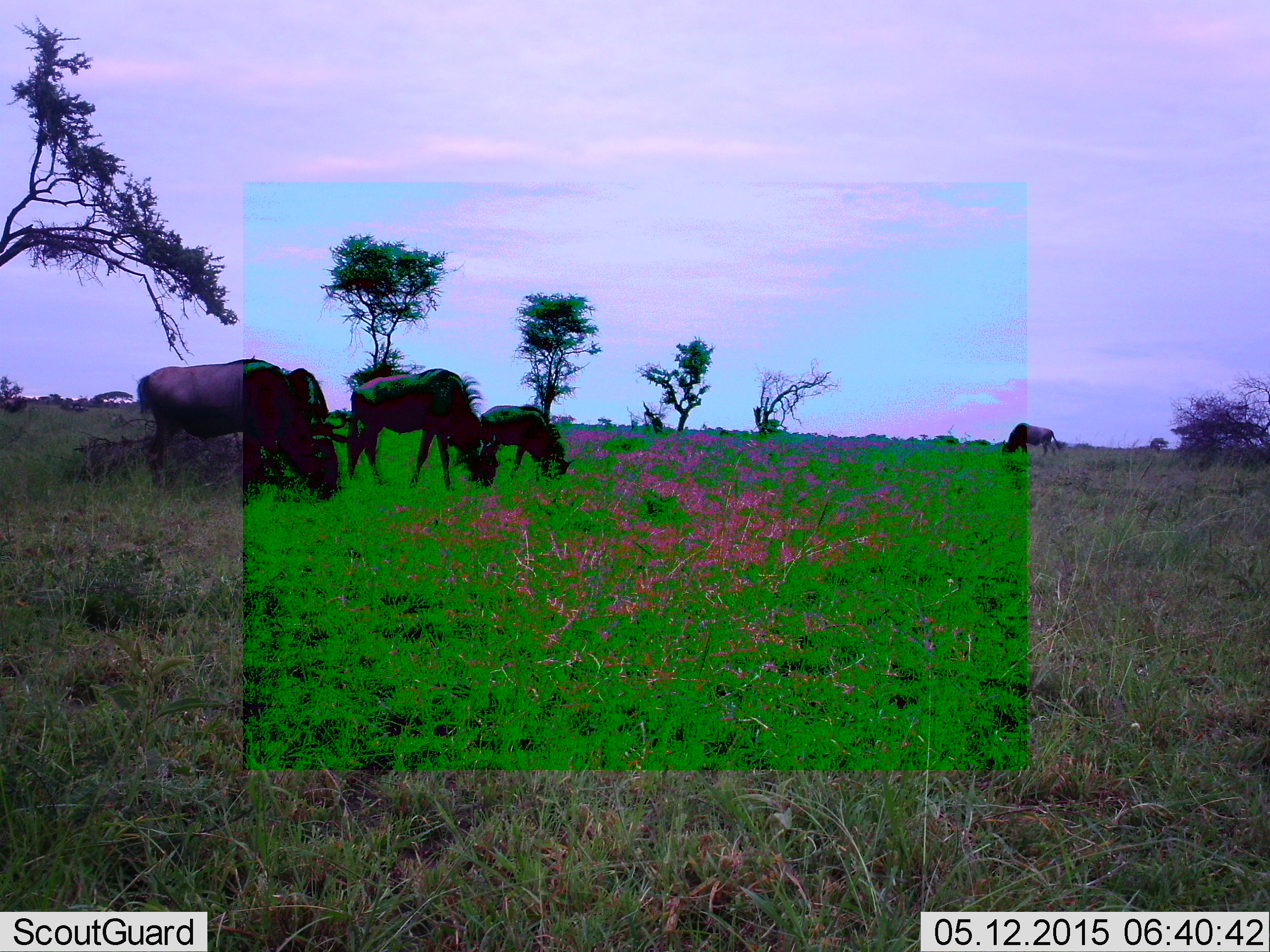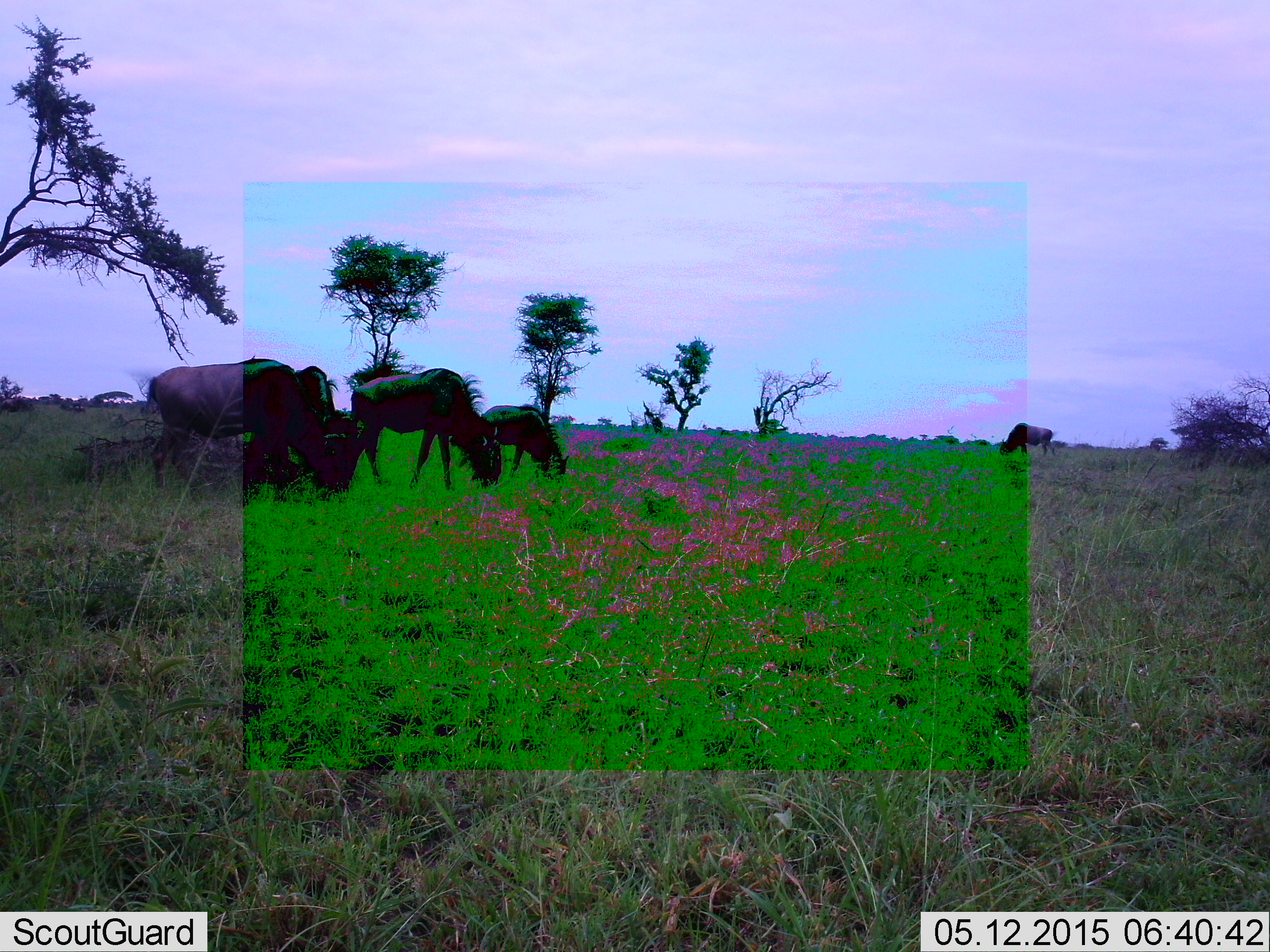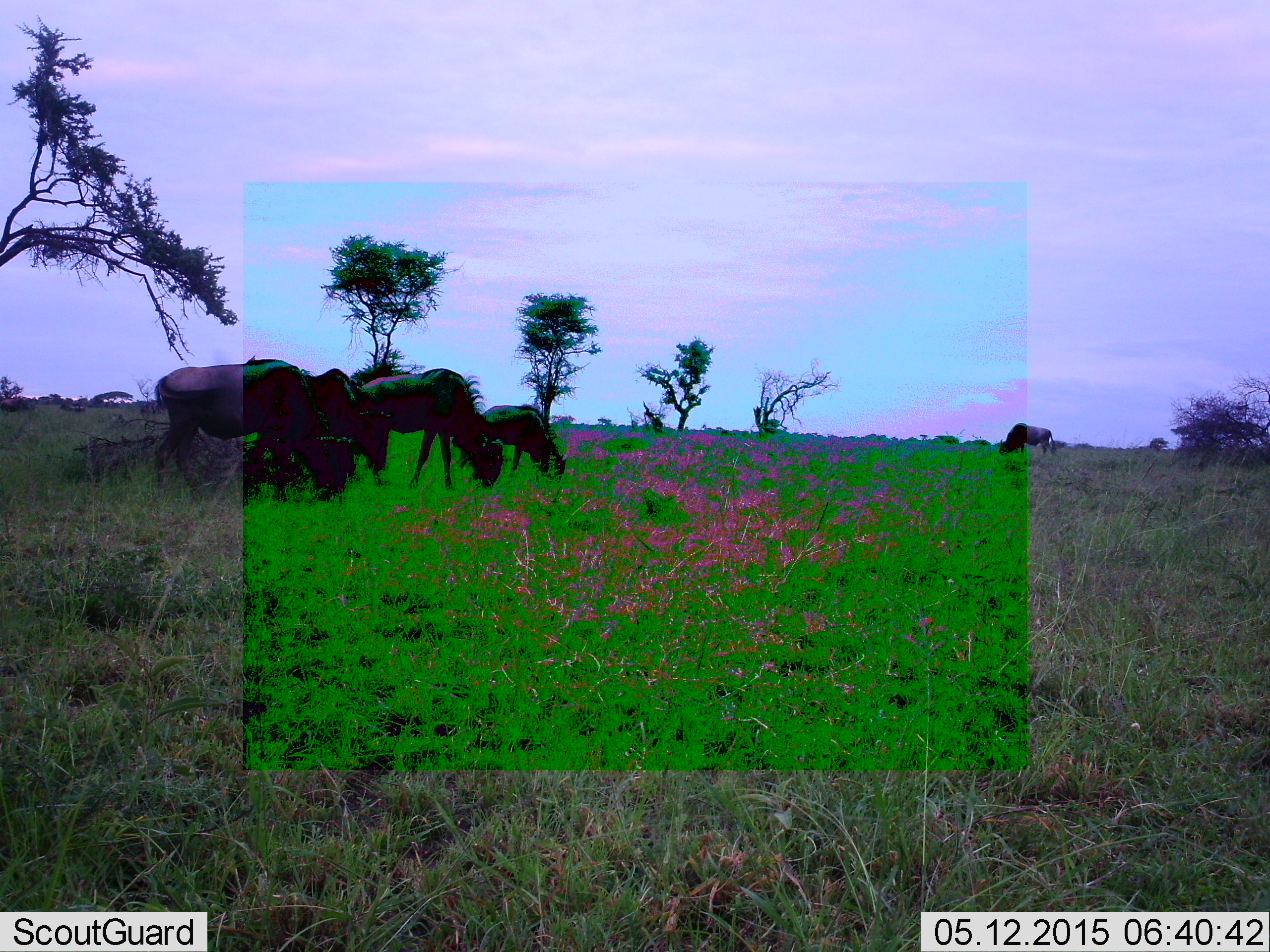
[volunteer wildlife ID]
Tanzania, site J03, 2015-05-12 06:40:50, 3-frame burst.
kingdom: Animalia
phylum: Chordata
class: Mammalia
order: Artiodactyla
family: Bovidae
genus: Connochaetes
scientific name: Connochaetes taurinus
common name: blue wildebeest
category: wildebeest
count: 5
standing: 40%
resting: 10%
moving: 20%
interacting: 0%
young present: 10%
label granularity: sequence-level